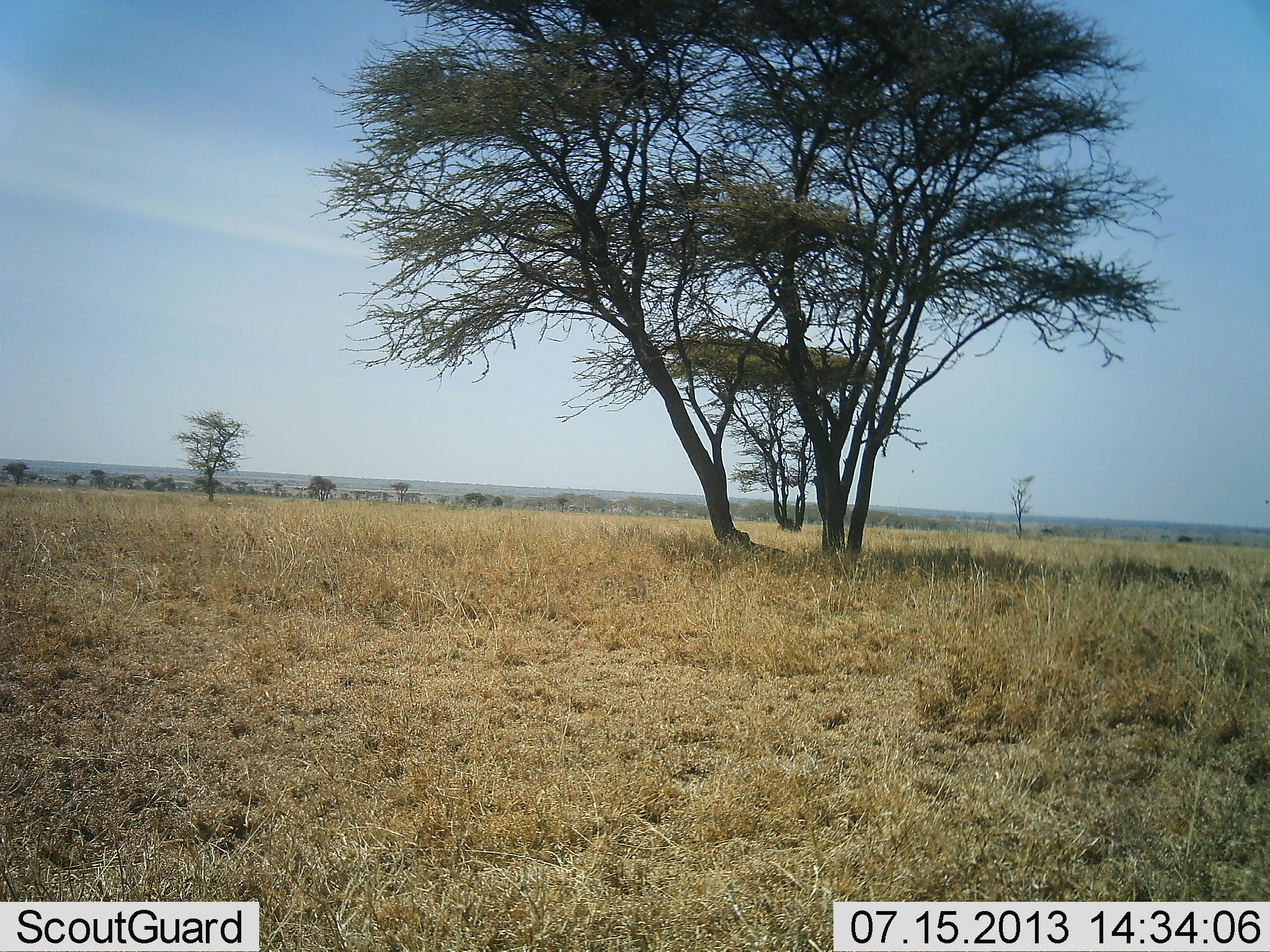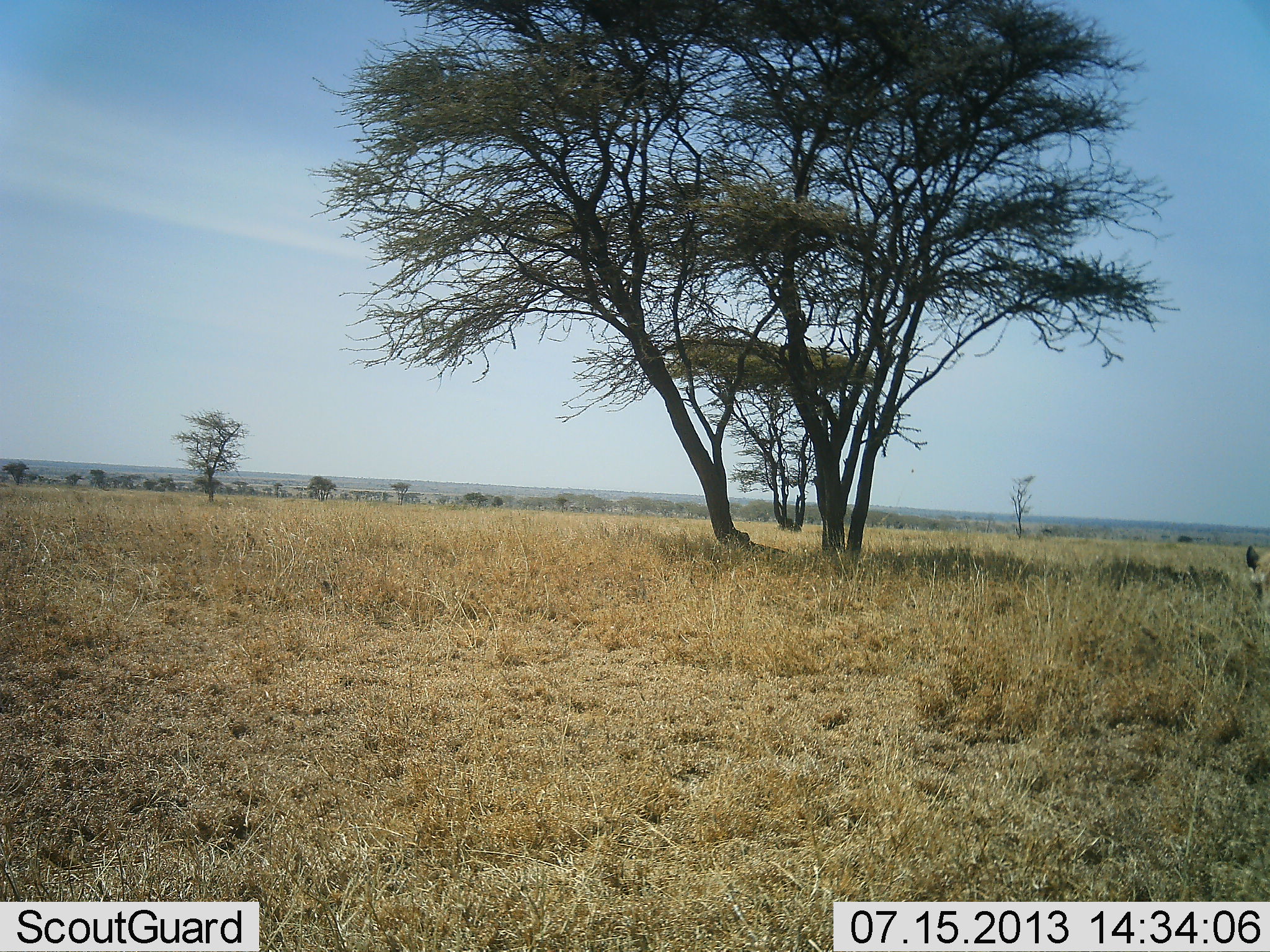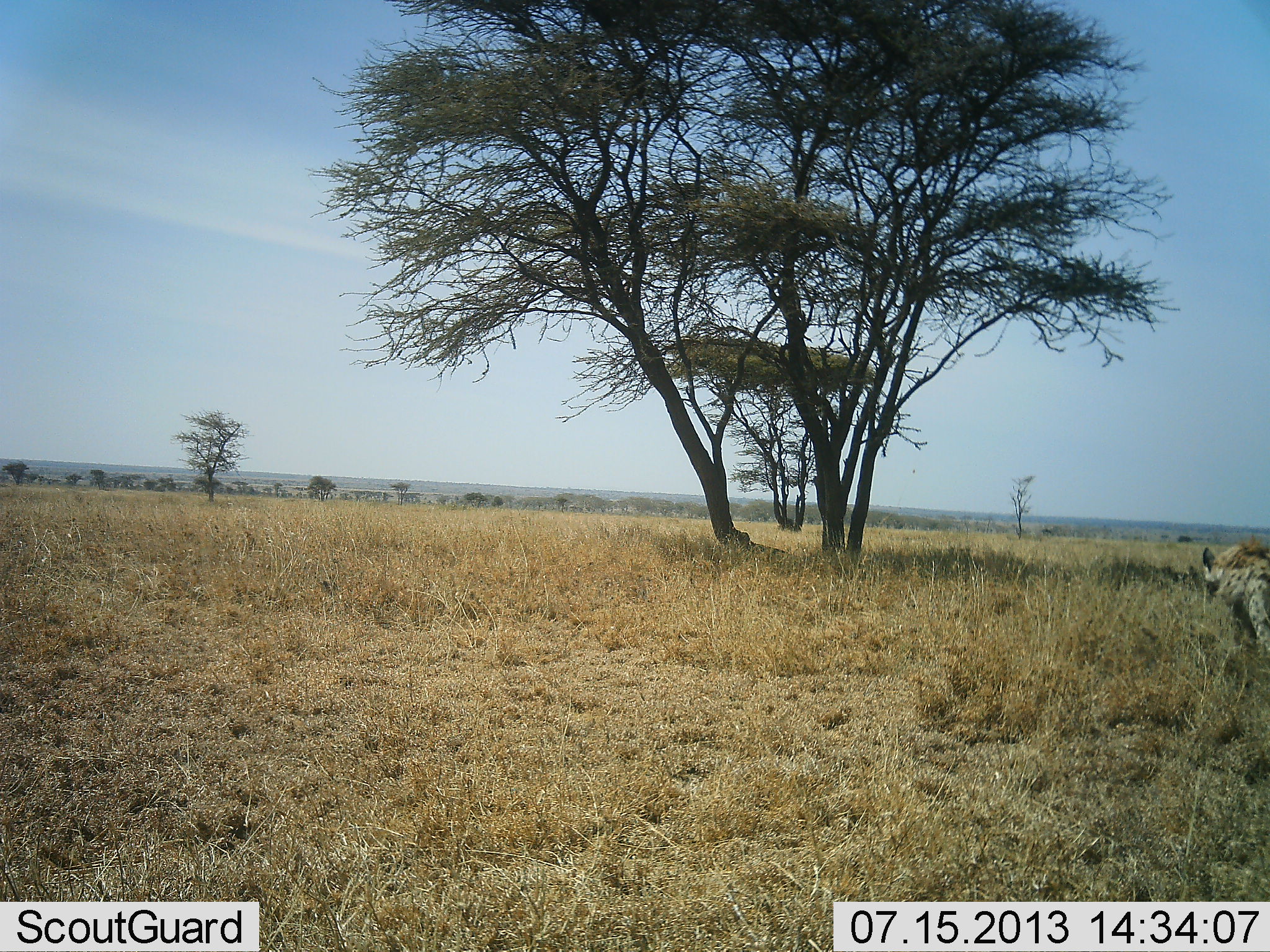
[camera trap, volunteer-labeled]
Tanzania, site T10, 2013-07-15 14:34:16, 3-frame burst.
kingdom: Animalia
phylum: Chordata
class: Mammalia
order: Carnivora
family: Hyaenidae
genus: Crocuta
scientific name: Crocuta crocuta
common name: spotted hyena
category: hyenaspotted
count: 1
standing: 0%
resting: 0%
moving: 100%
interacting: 0%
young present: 0%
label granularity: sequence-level